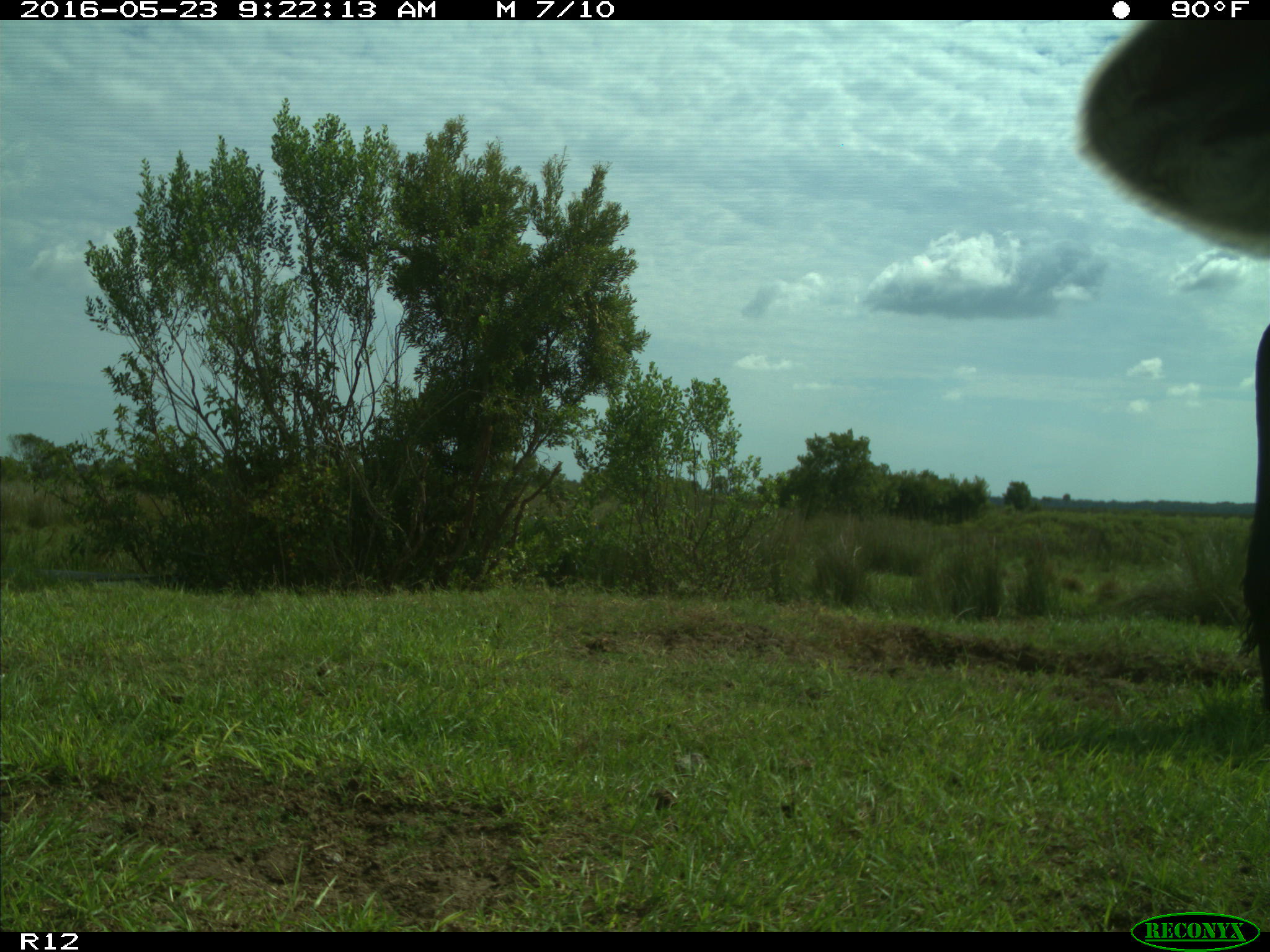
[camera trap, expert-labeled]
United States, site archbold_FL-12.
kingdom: Animalia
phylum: Chordata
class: Mammalia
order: Artiodactyla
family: Bovidae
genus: Bos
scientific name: Bos taurus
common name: domestic cow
Bos taurus (domestic cow).